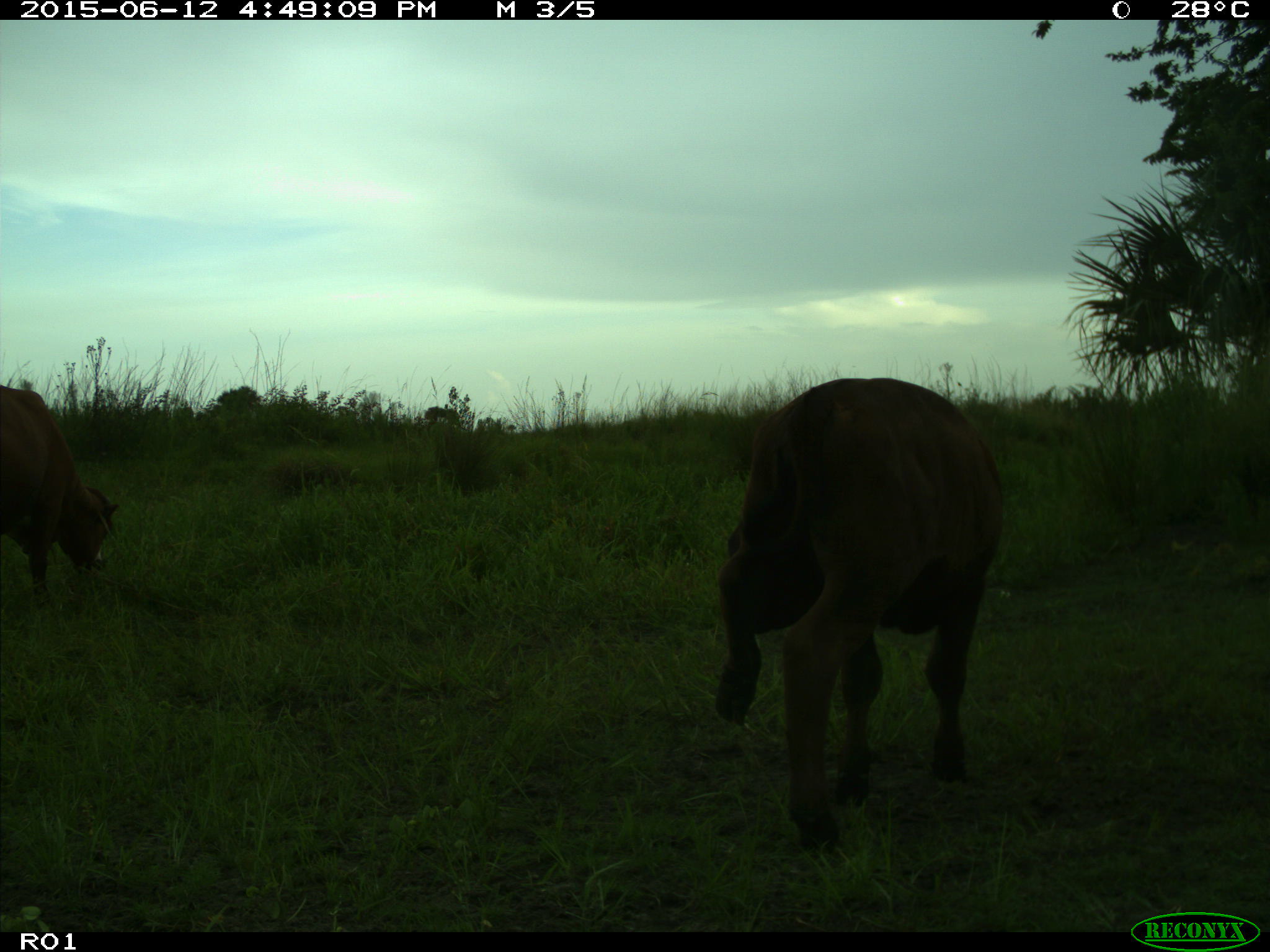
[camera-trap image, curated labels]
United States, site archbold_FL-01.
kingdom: Animalia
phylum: Chordata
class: Mammalia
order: Artiodactyla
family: Bovidae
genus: Bos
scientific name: Bos taurus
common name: domestic cow